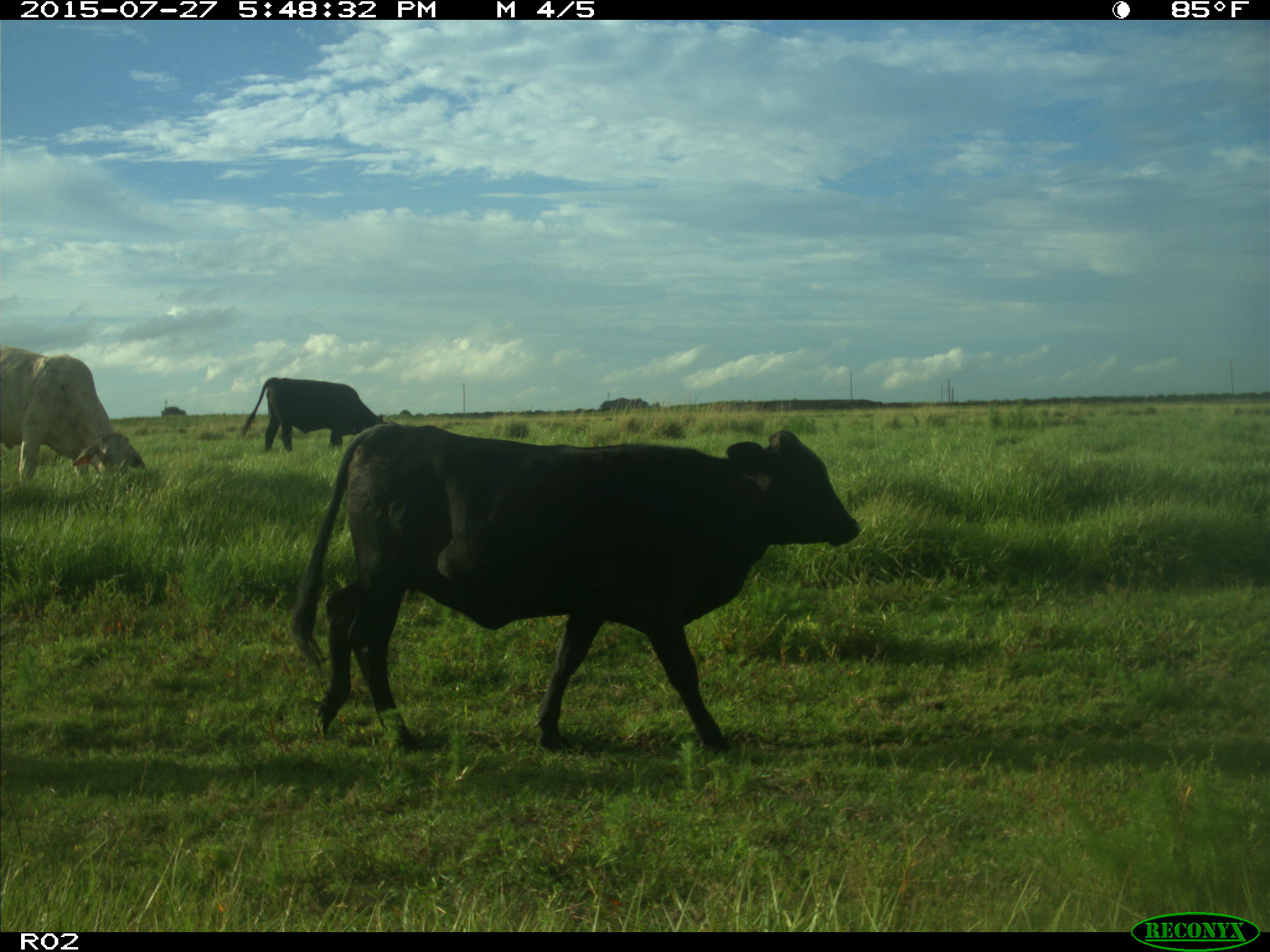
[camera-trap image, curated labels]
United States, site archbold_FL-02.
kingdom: Animalia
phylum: Chordata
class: Mammalia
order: Artiodactyla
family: Bovidae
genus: Bos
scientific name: Bos taurus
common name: domestic cow